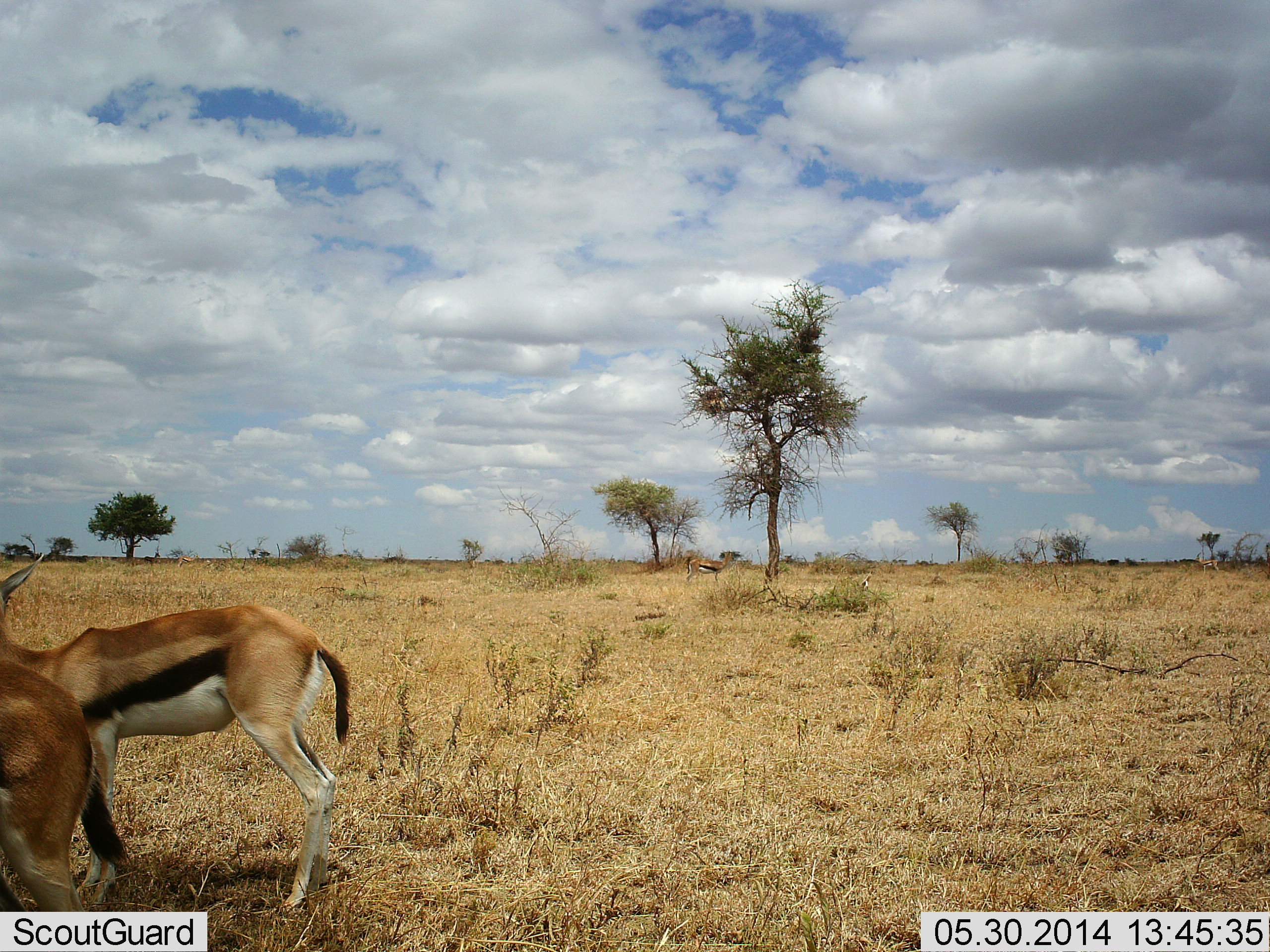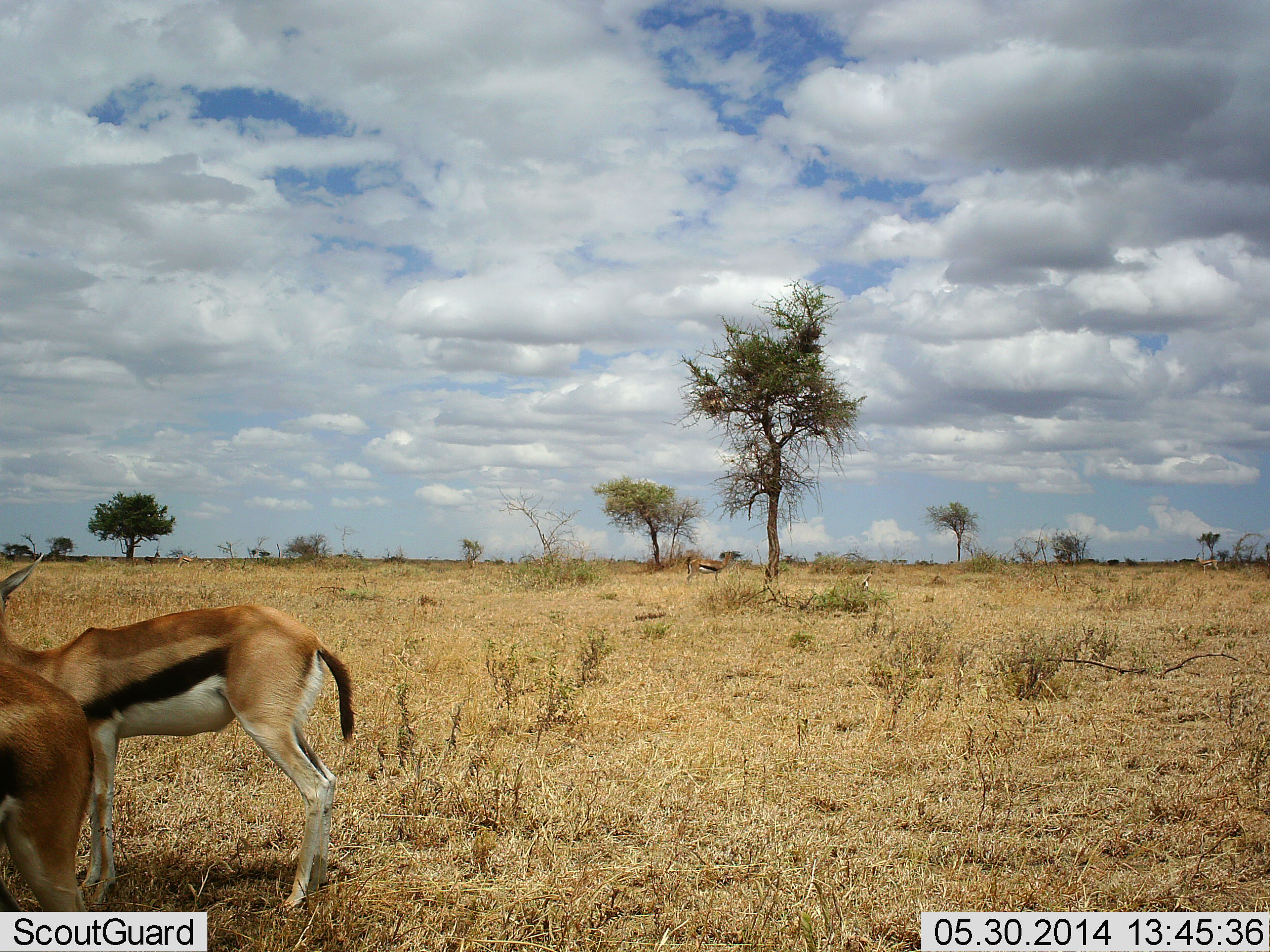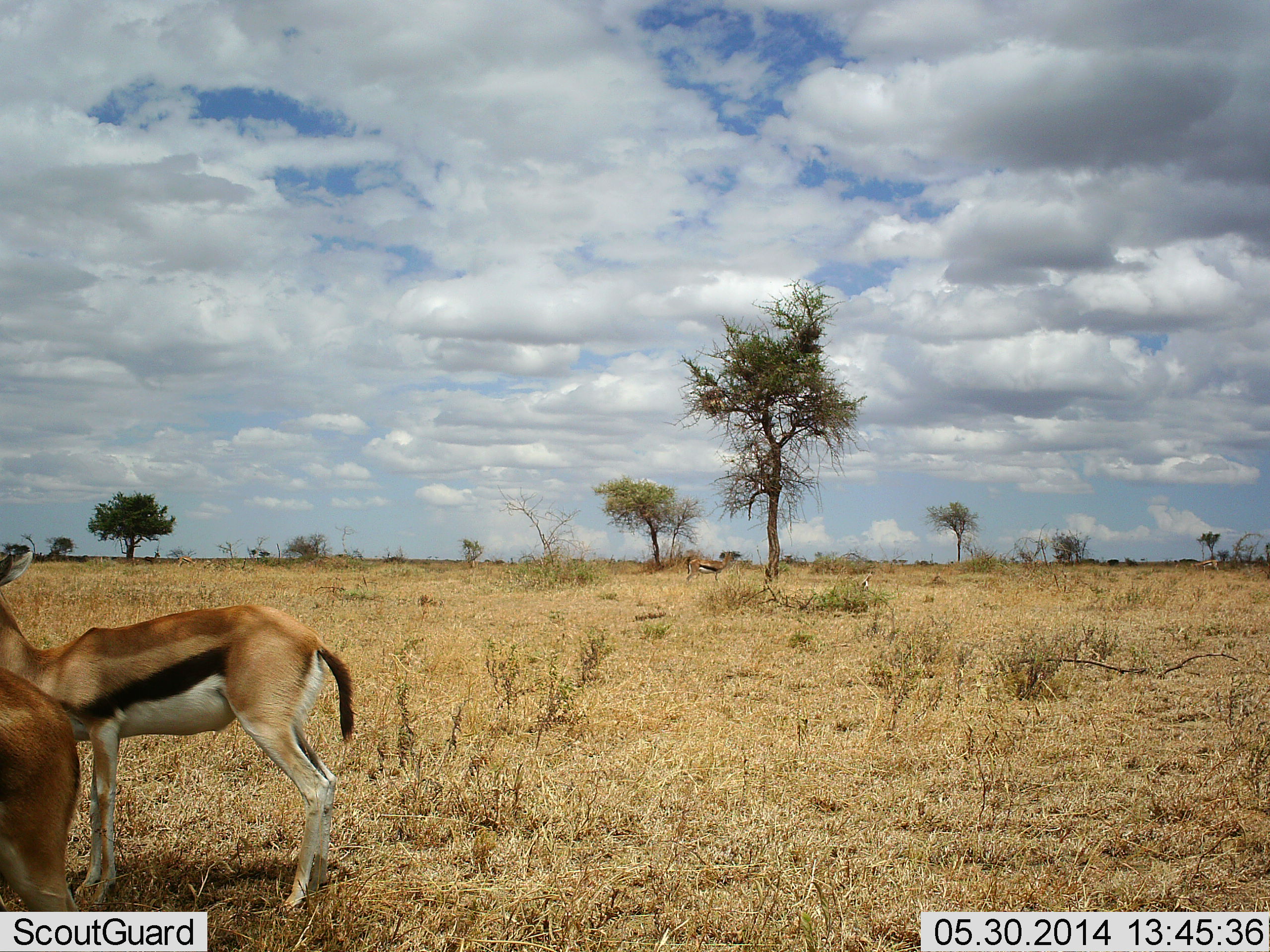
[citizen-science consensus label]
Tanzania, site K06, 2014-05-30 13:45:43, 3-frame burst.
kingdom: Animalia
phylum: Chordata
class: Mammalia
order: Artiodactyla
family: Bovidae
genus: Eudorcas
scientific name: Eudorcas thomsonii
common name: thomson's gazelle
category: gazellethomsons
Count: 2.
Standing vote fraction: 92%.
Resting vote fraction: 2%.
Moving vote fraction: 6%.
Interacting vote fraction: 3%.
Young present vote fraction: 0%.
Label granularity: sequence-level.